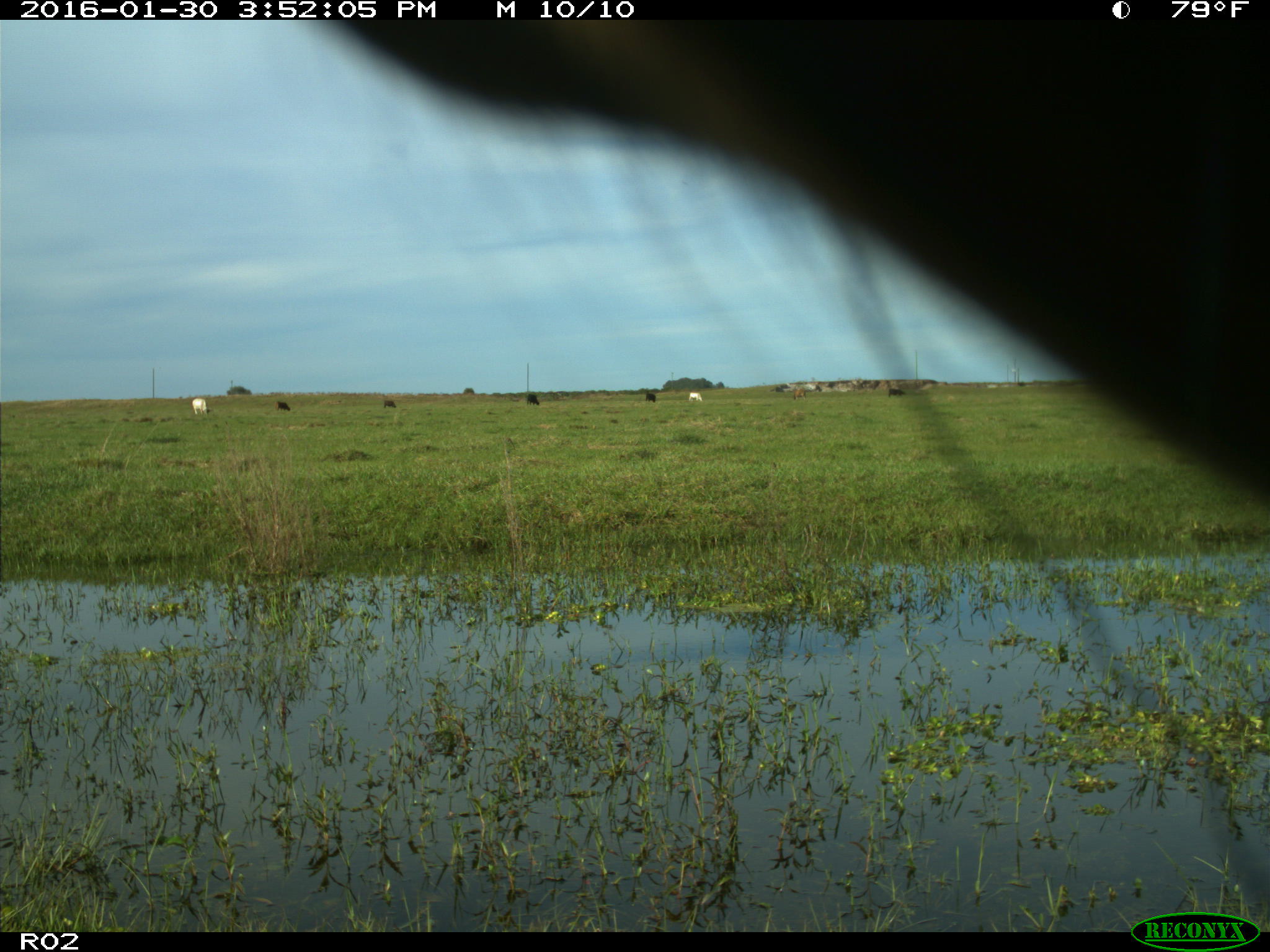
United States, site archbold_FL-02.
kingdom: Animalia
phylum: Chordata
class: Mammalia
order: Artiodactyla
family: Bovidae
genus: Bos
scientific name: Bos taurus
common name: domestic cow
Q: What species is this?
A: Bos taurus (domestic cow).